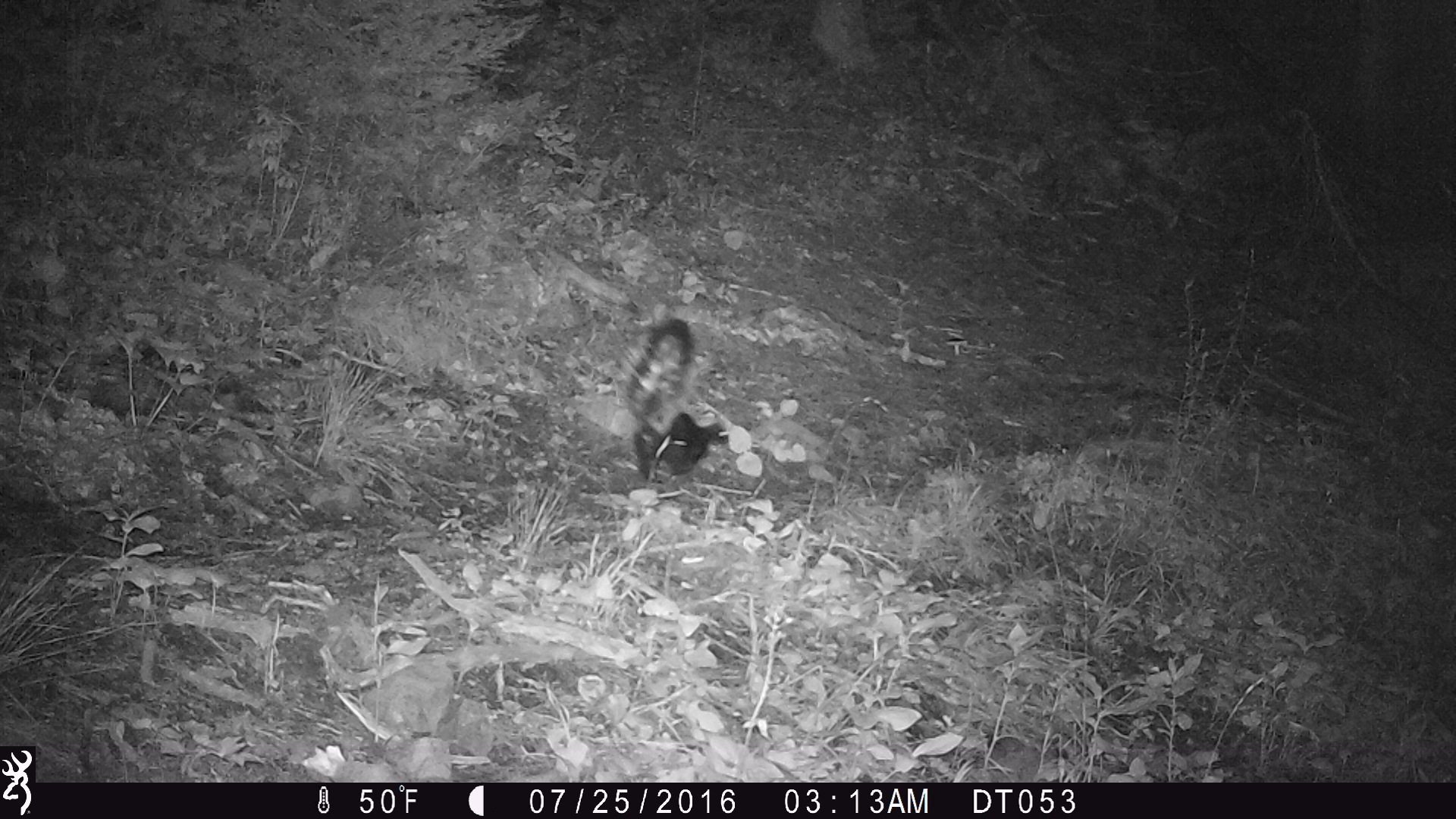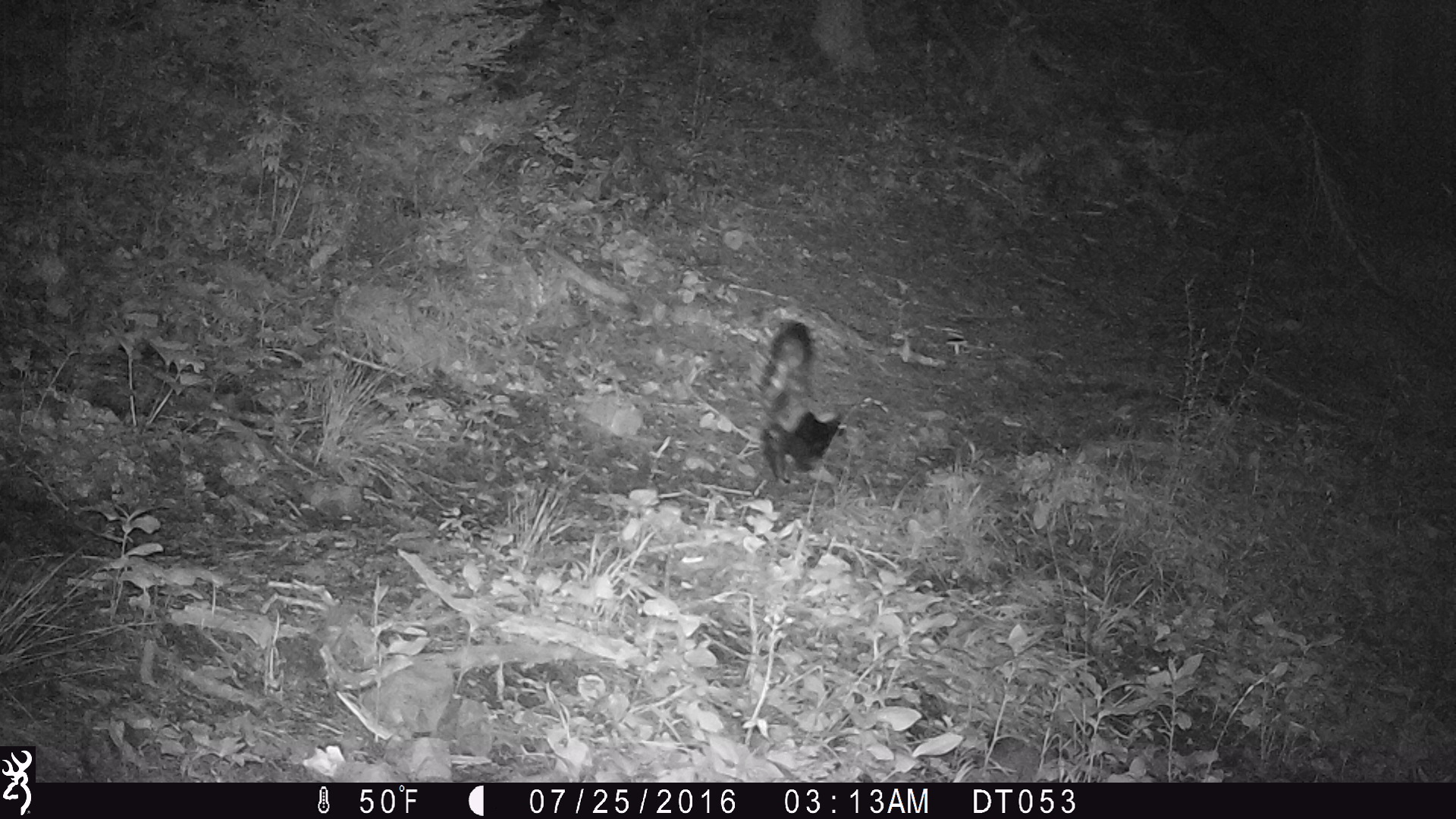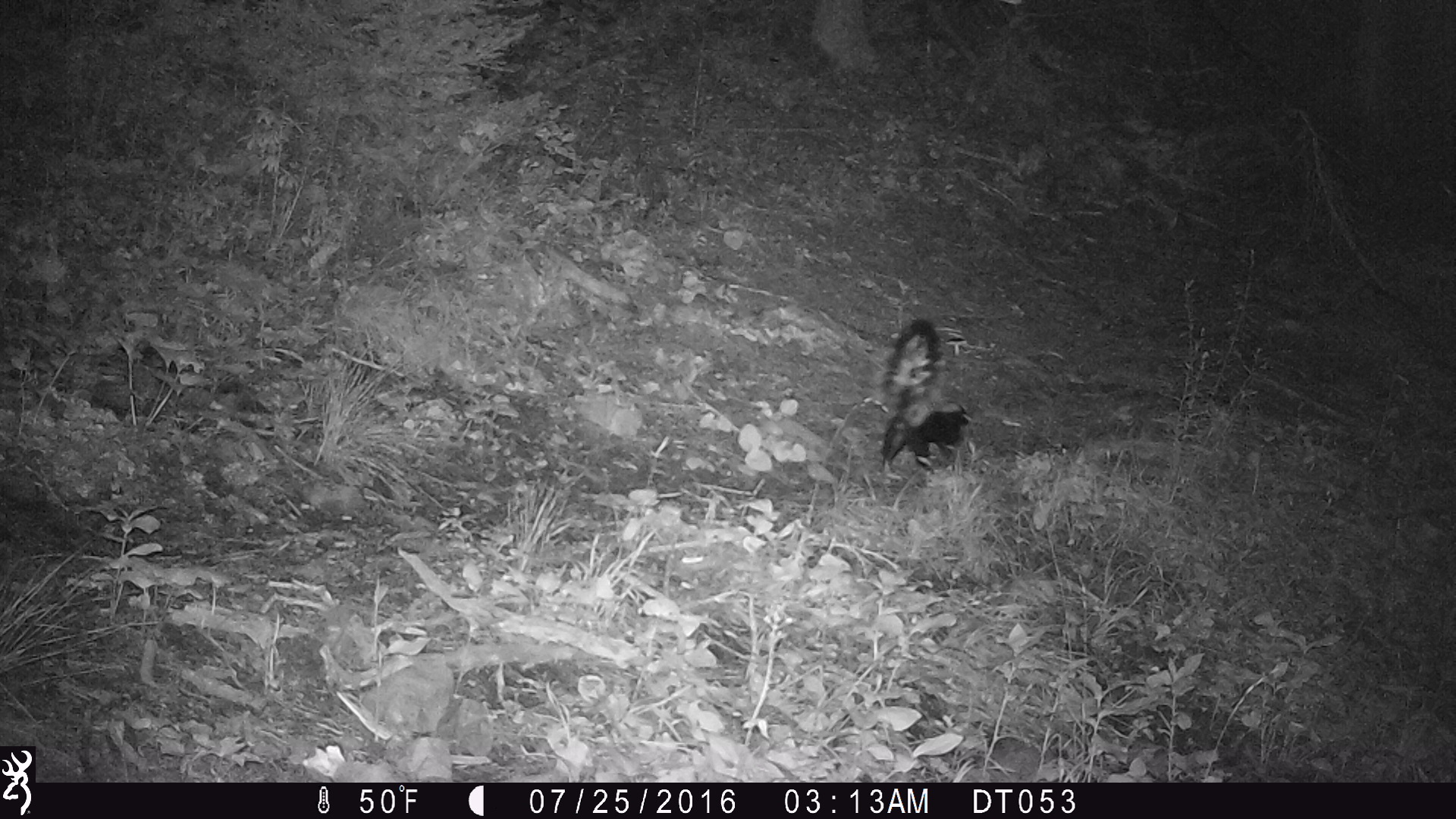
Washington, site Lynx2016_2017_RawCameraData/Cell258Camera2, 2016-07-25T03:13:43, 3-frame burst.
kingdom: Animalia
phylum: Chordata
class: Mammalia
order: Carnivora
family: Mephitidae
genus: Mephitis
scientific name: Mephitis mephitis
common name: striped skunk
Mephitis mephitis (striped skunk). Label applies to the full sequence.